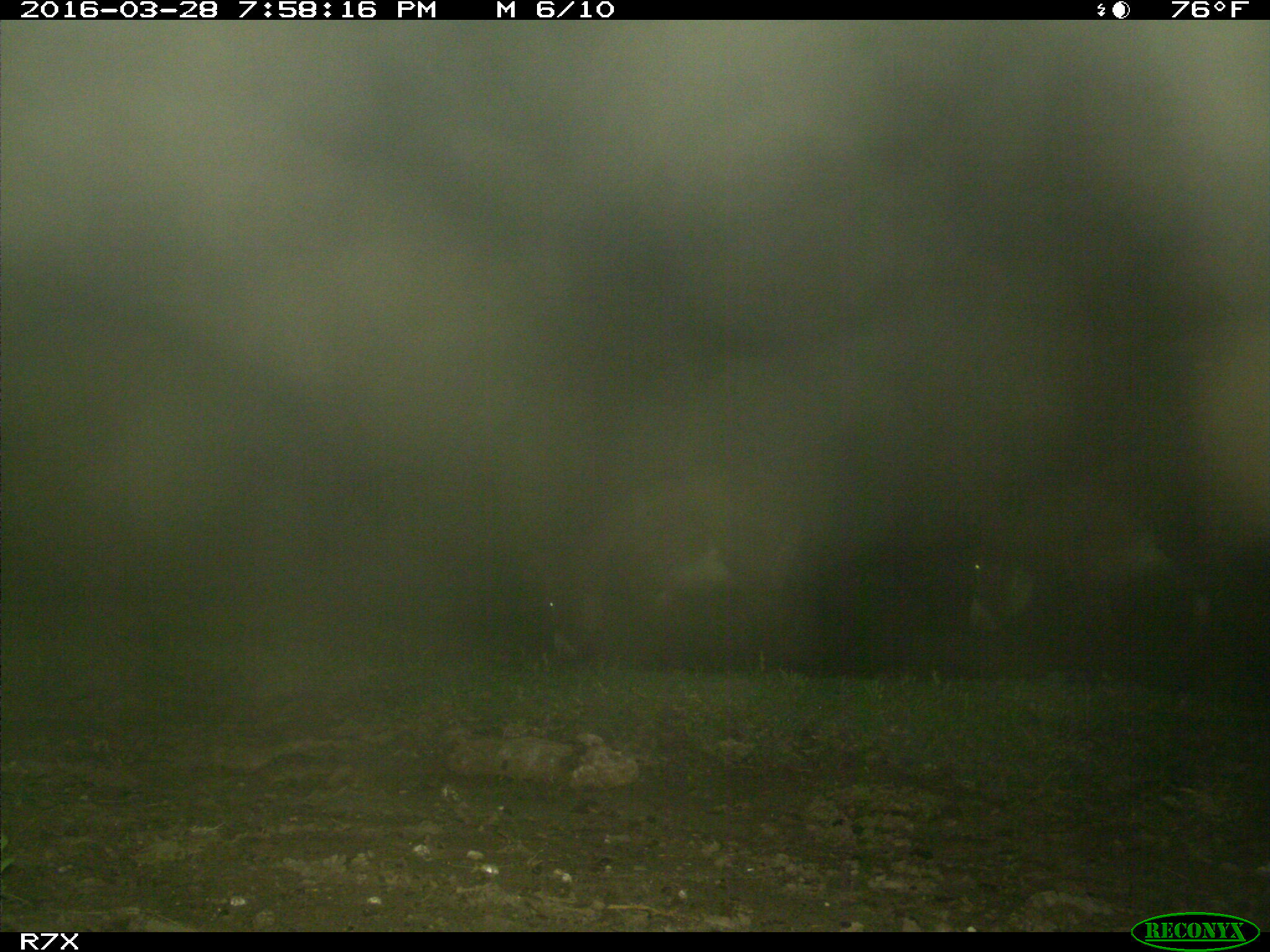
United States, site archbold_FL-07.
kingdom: Animalia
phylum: Chordata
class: Mammalia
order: Perissodactyla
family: Equidae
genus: Equus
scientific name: Equus africanus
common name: african wild ass